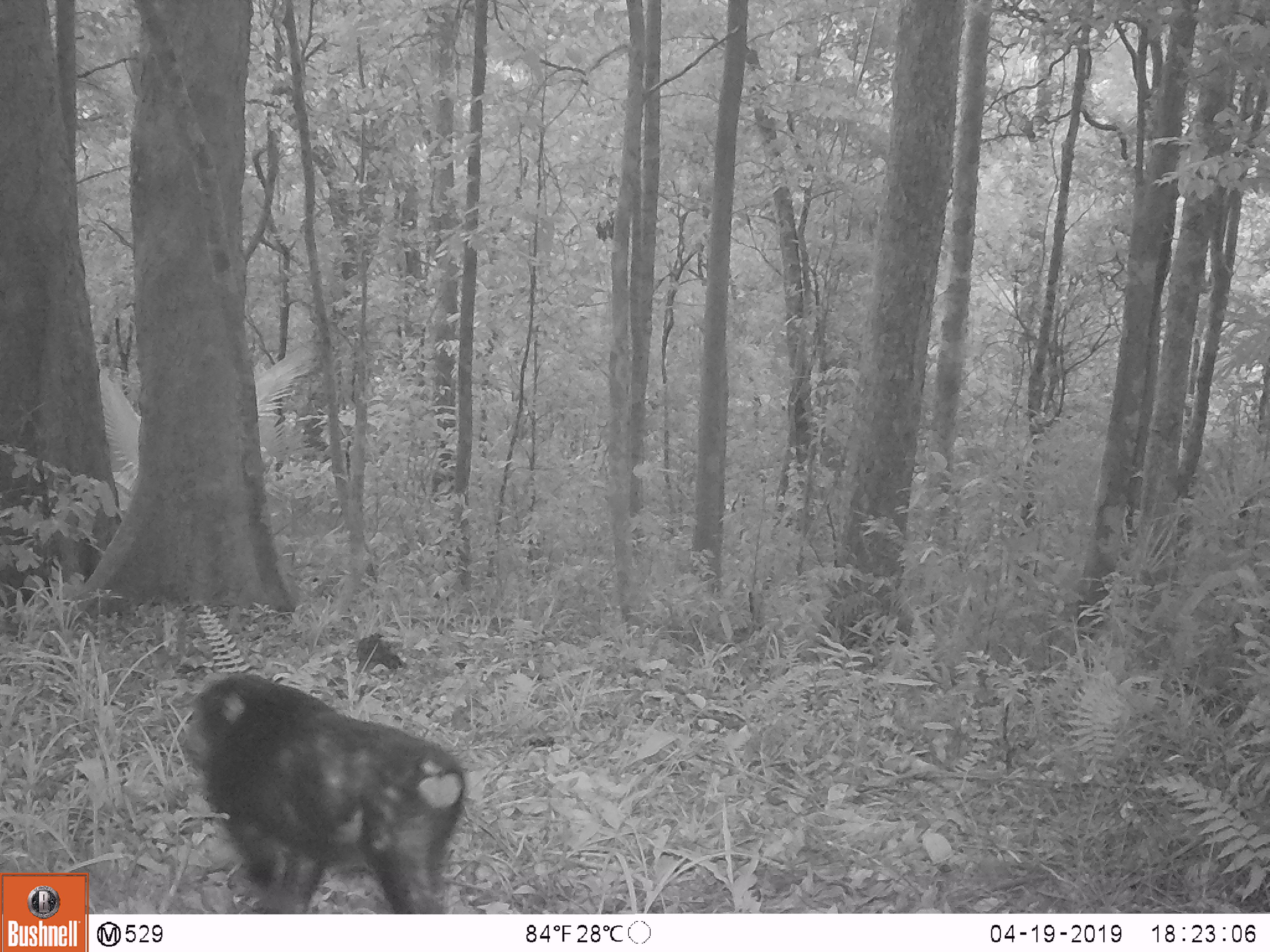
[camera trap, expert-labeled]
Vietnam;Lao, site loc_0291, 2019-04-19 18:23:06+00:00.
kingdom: Animalia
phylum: Chordata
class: Mammalia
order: Primates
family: Cercopithecidae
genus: Macaca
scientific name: Macaca arctoides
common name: stump-tailed macaque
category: stump tailed macaque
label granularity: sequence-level